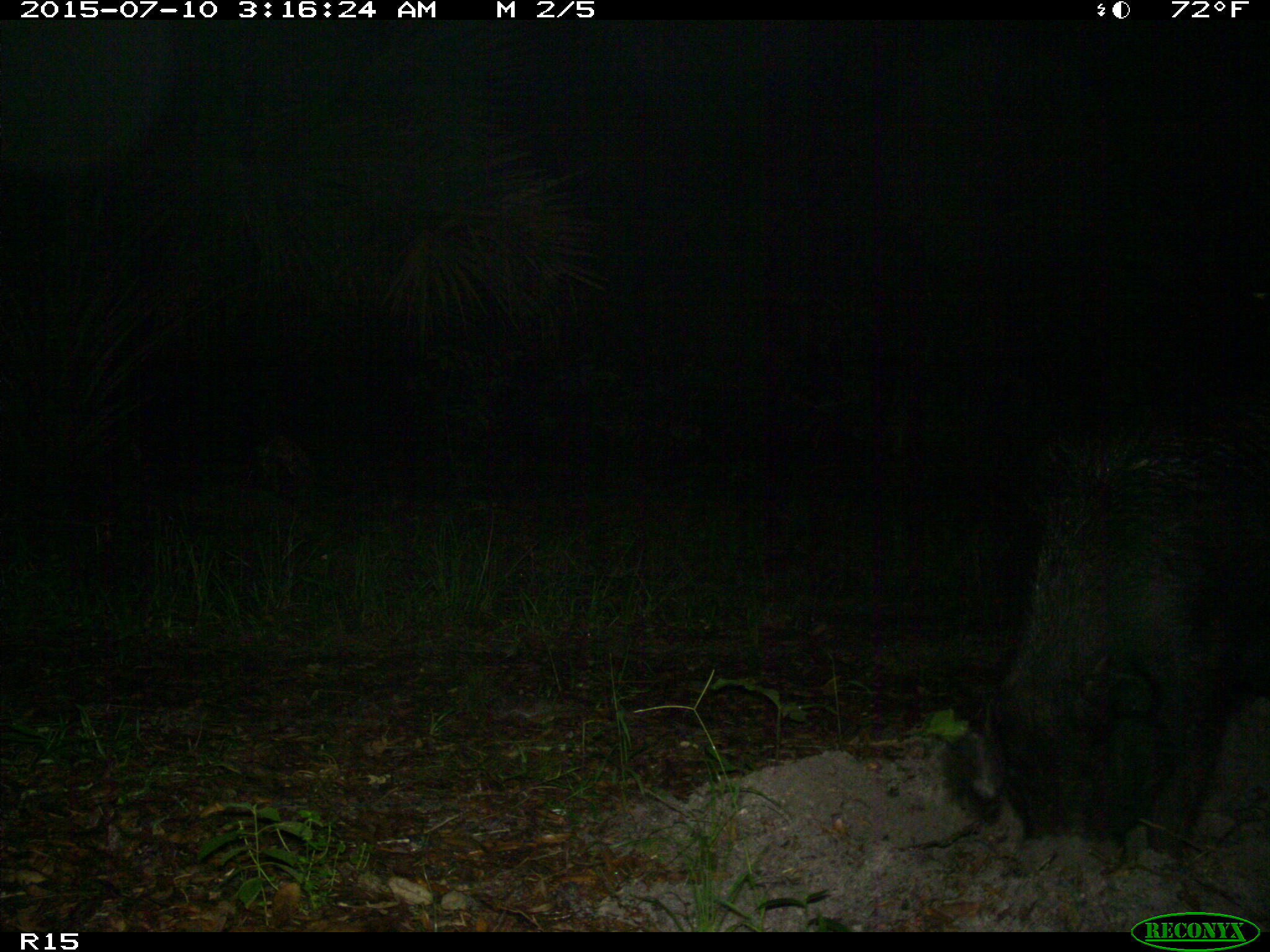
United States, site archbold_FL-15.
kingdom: Animalia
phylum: Chordata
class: Mammalia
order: Artiodactyla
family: Suidae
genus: Sus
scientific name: Sus scrofa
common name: wild boar